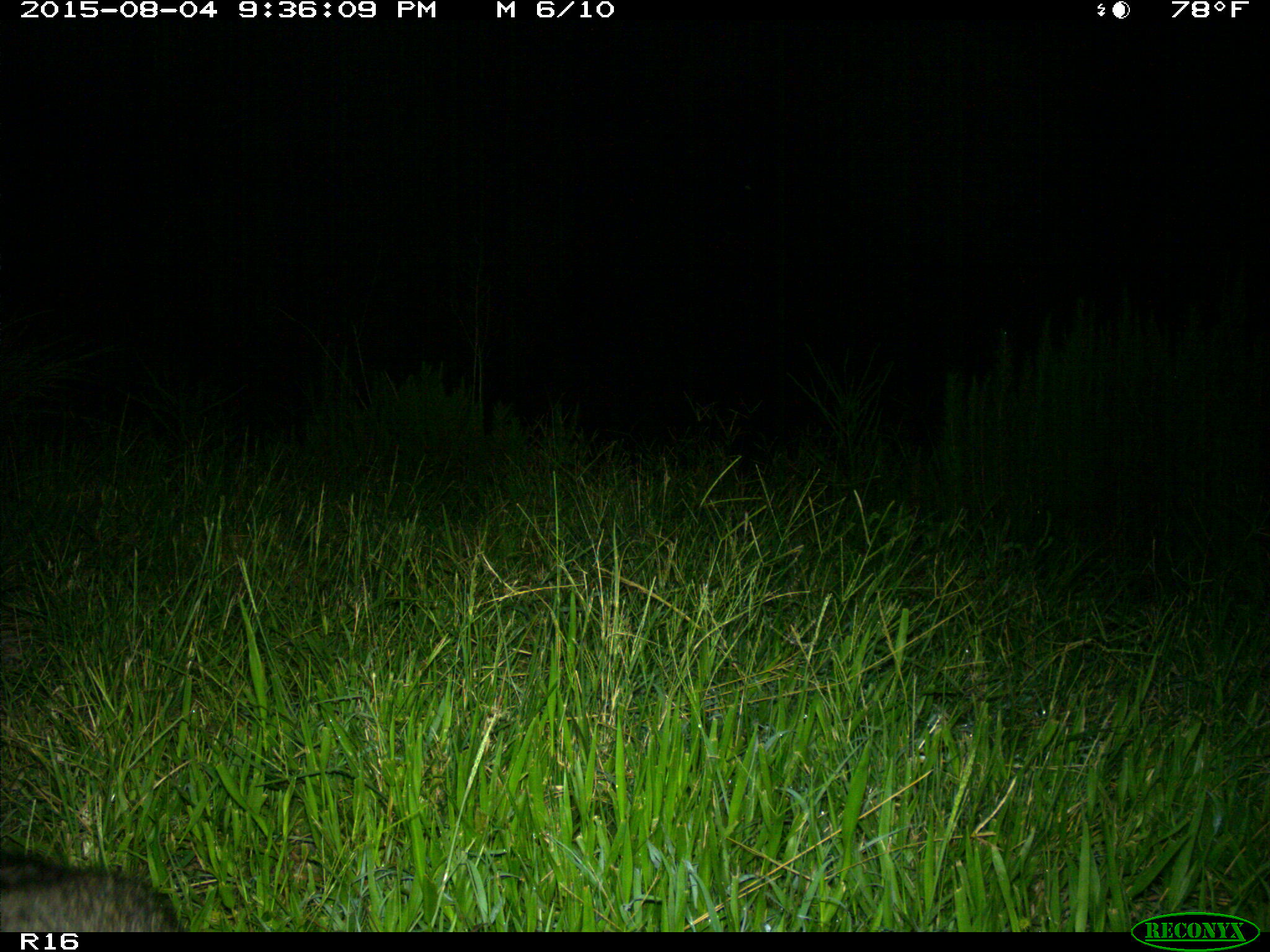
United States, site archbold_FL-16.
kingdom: Animalia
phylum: Chordata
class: Mammalia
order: Carnivora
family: Procyonidae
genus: Procyon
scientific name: Procyon lotor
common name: common raccoon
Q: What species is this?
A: Procyon lotor (common raccoon).